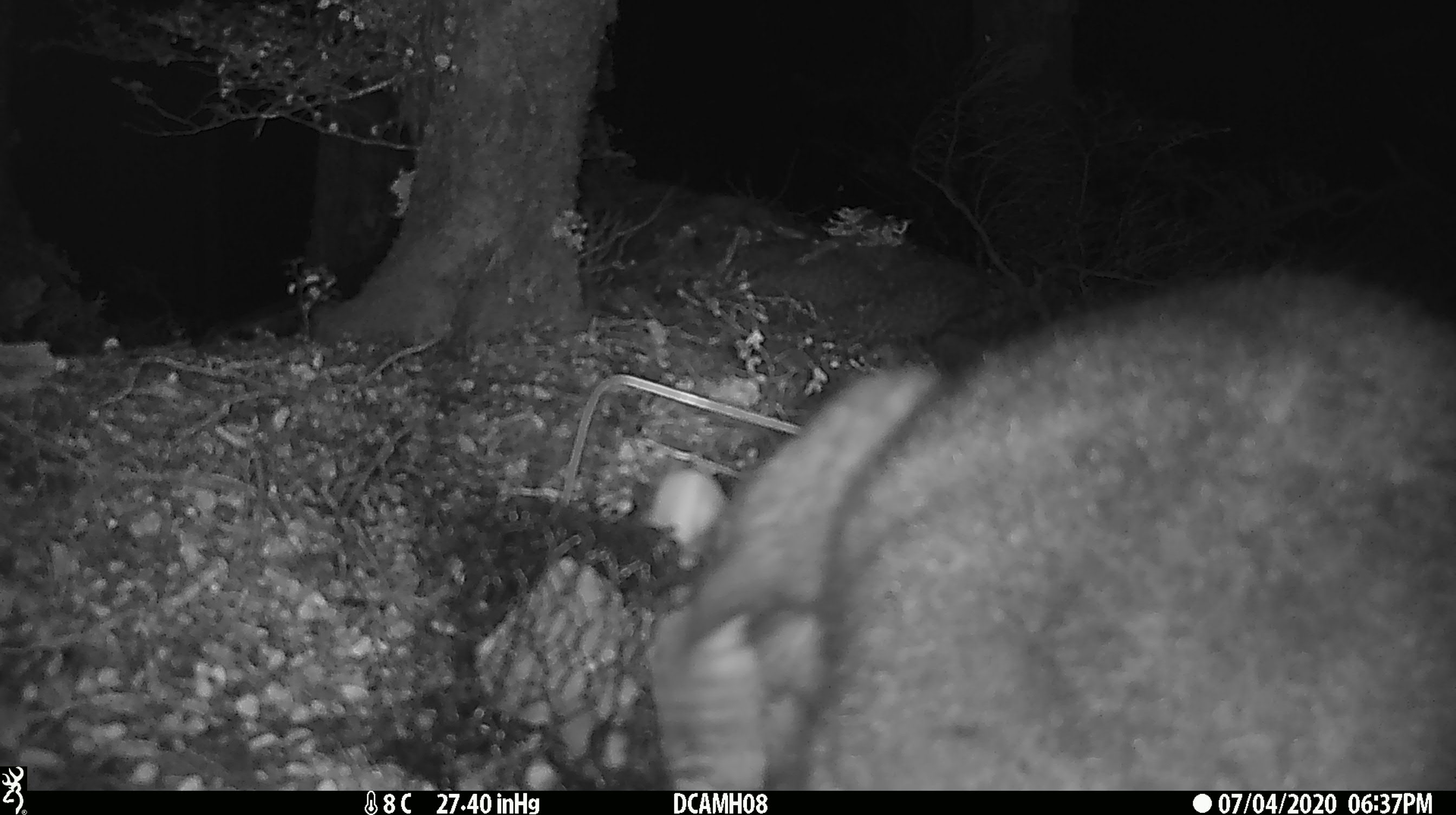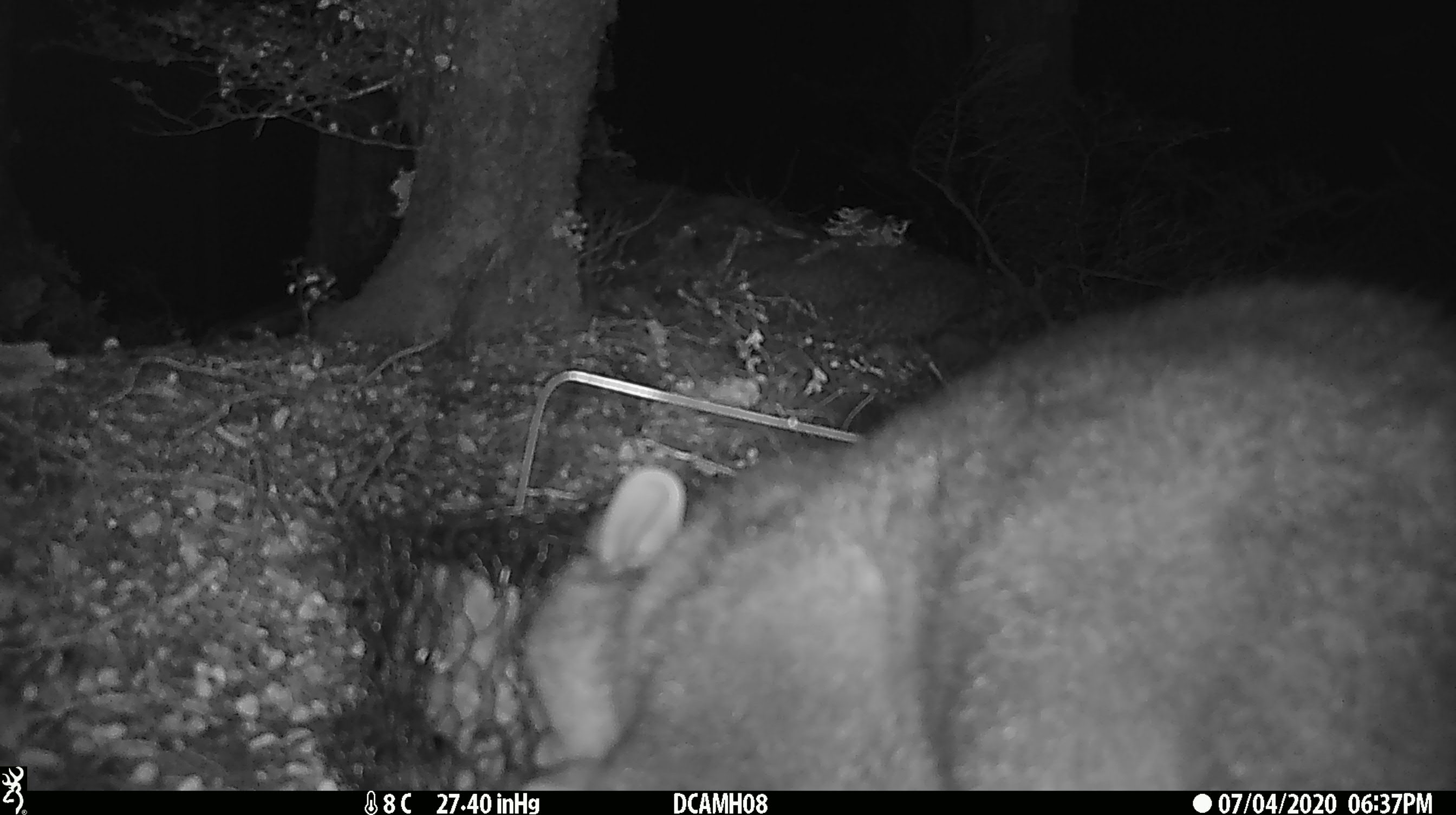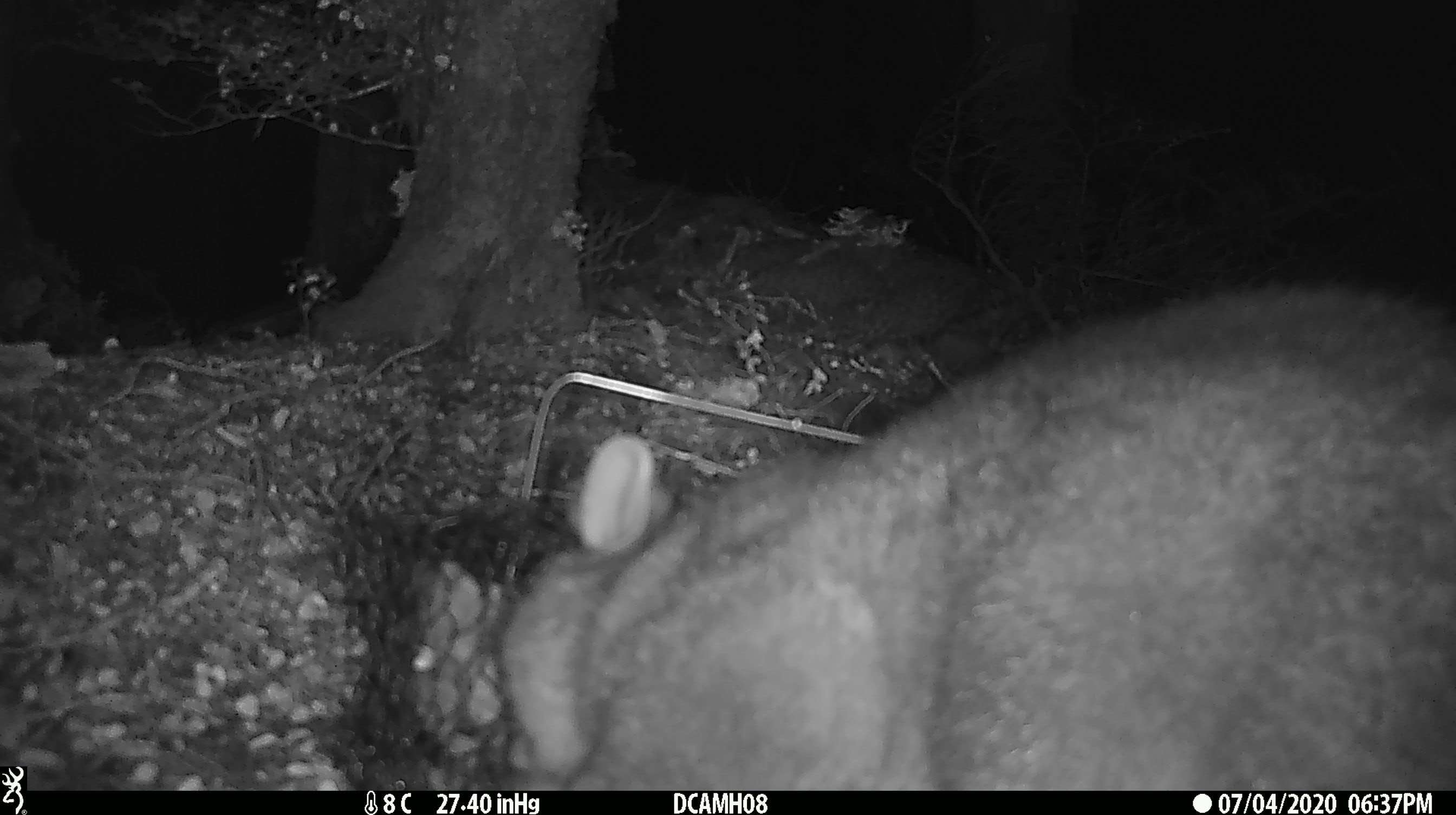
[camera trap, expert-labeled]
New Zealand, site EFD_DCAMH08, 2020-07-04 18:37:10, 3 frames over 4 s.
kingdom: Animalia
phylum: Chordata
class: Mammalia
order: Diprotodontia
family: Phalangeridae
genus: Trichosurus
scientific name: Trichosurus vulpecula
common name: common brushtail possum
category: possum